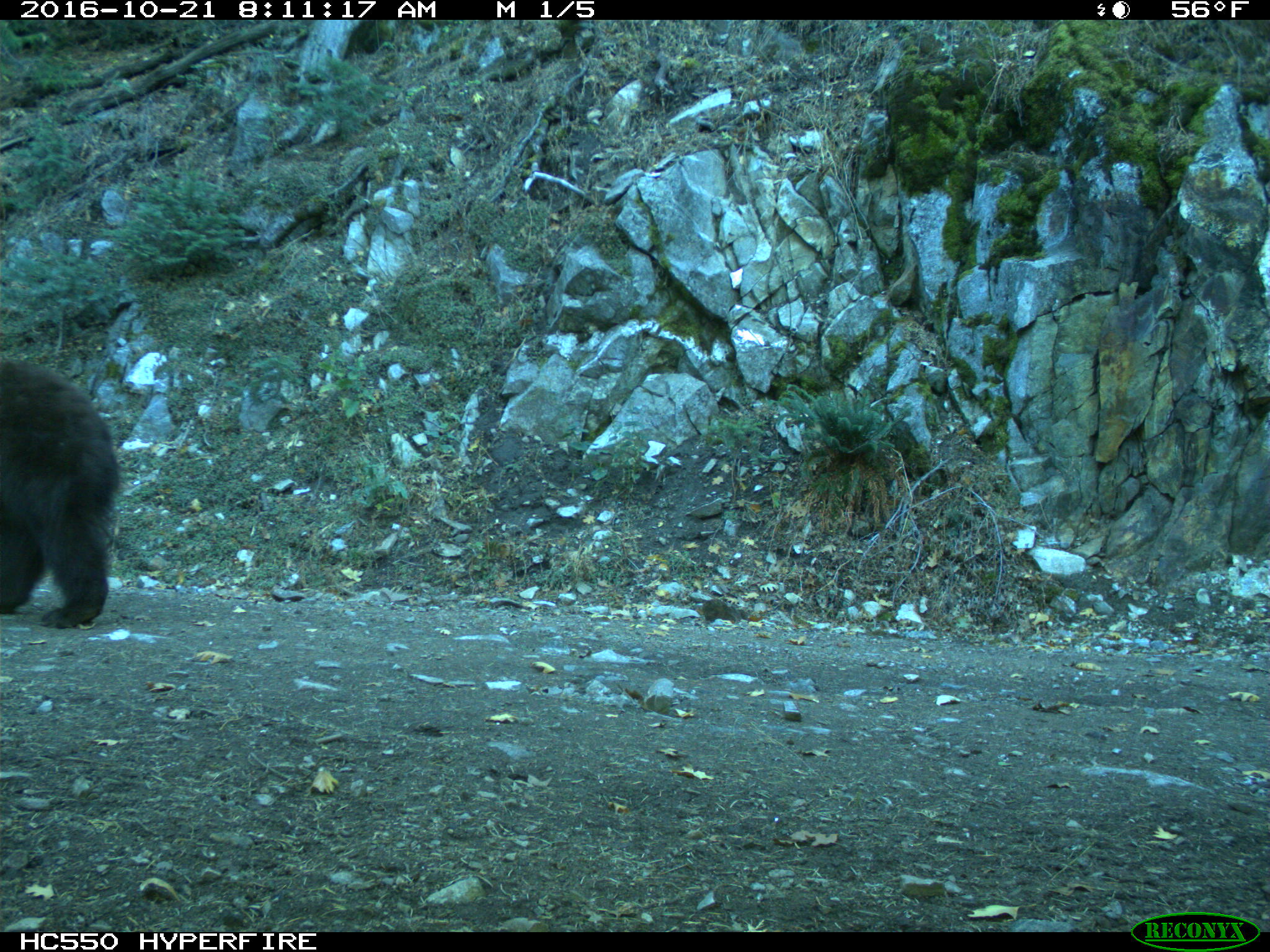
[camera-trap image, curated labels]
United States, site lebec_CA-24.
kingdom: Animalia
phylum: Chordata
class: Mammalia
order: Carnivora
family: Ursidae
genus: Ursus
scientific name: Ursus americanus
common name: american black bear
Ursus americanus (american black bear).